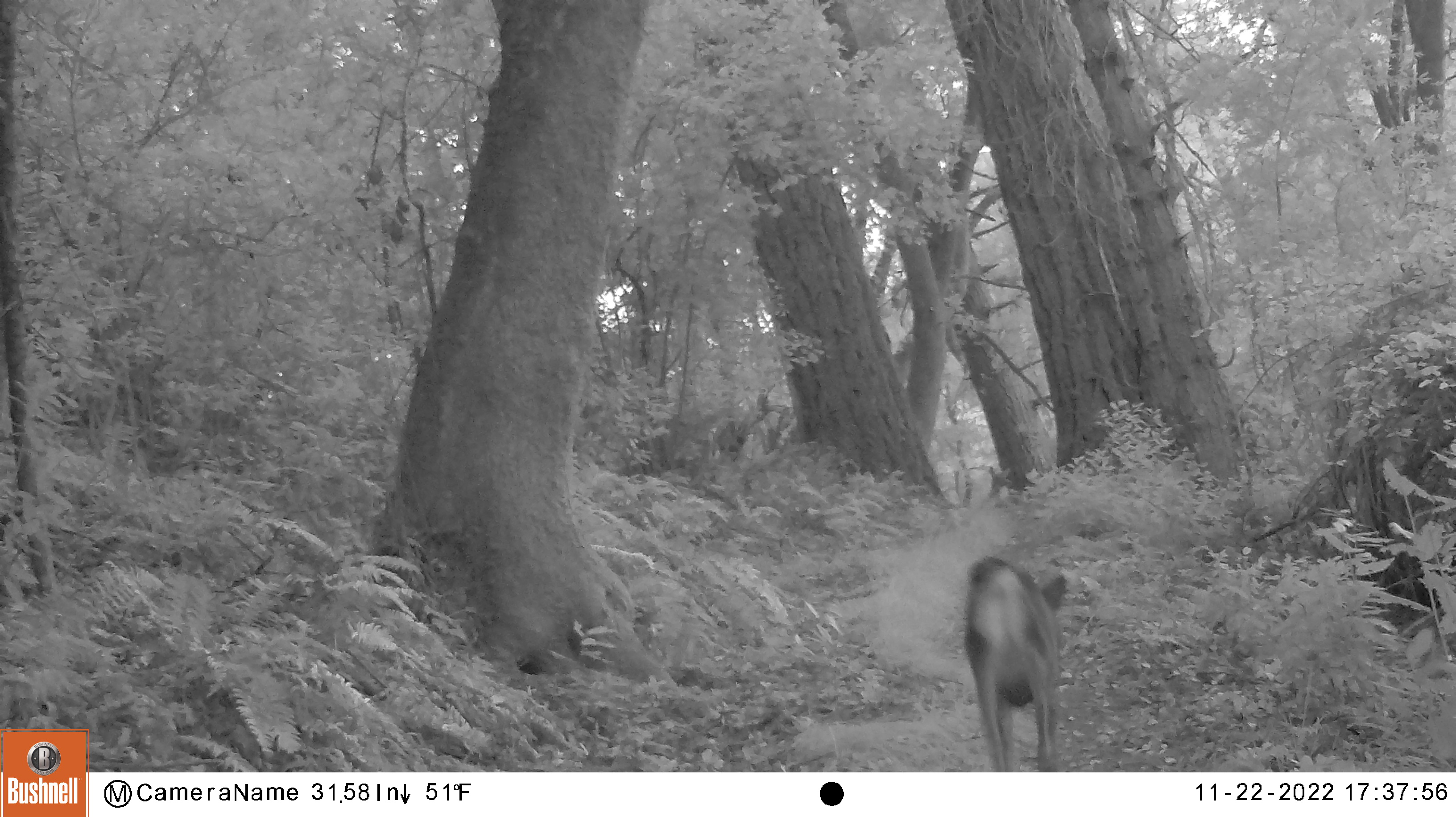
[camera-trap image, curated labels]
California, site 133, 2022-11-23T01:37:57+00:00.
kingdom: Animalia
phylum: Chordata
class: Mammalia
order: Artiodactyla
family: Cervidae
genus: Odocoileus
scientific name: Odocoileus hemionus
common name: mule deer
Mule deer (Odocoileus hemionus).